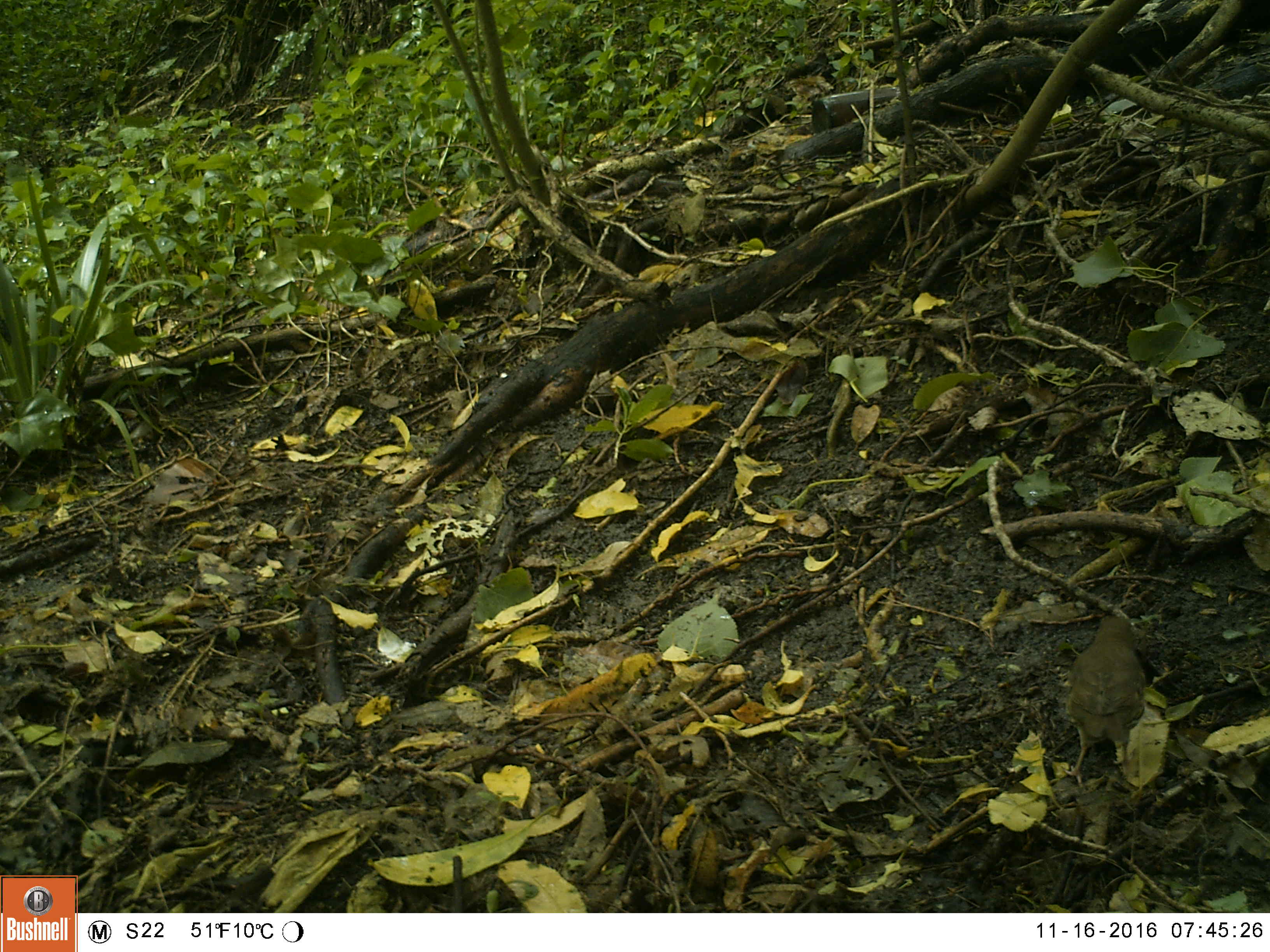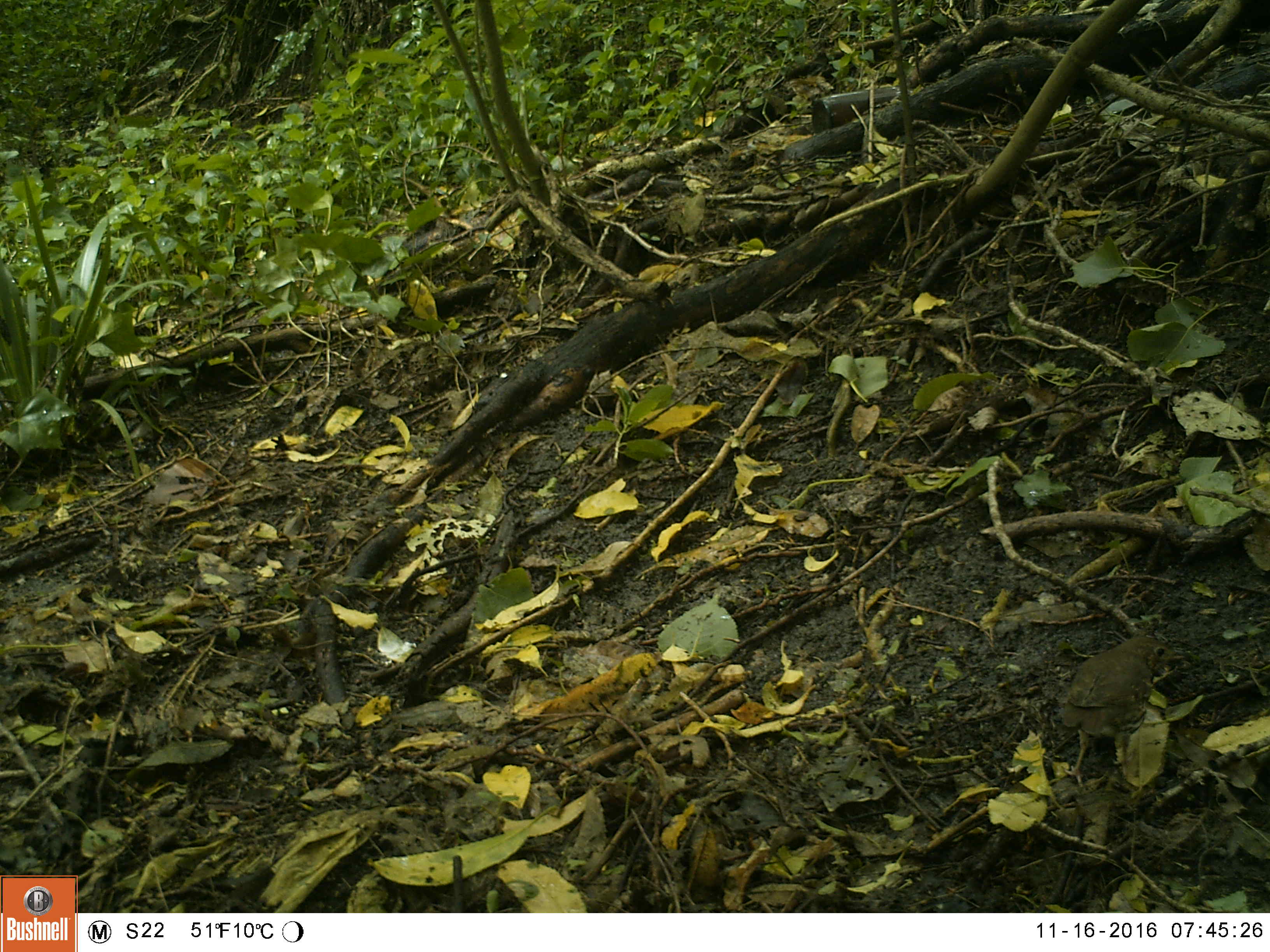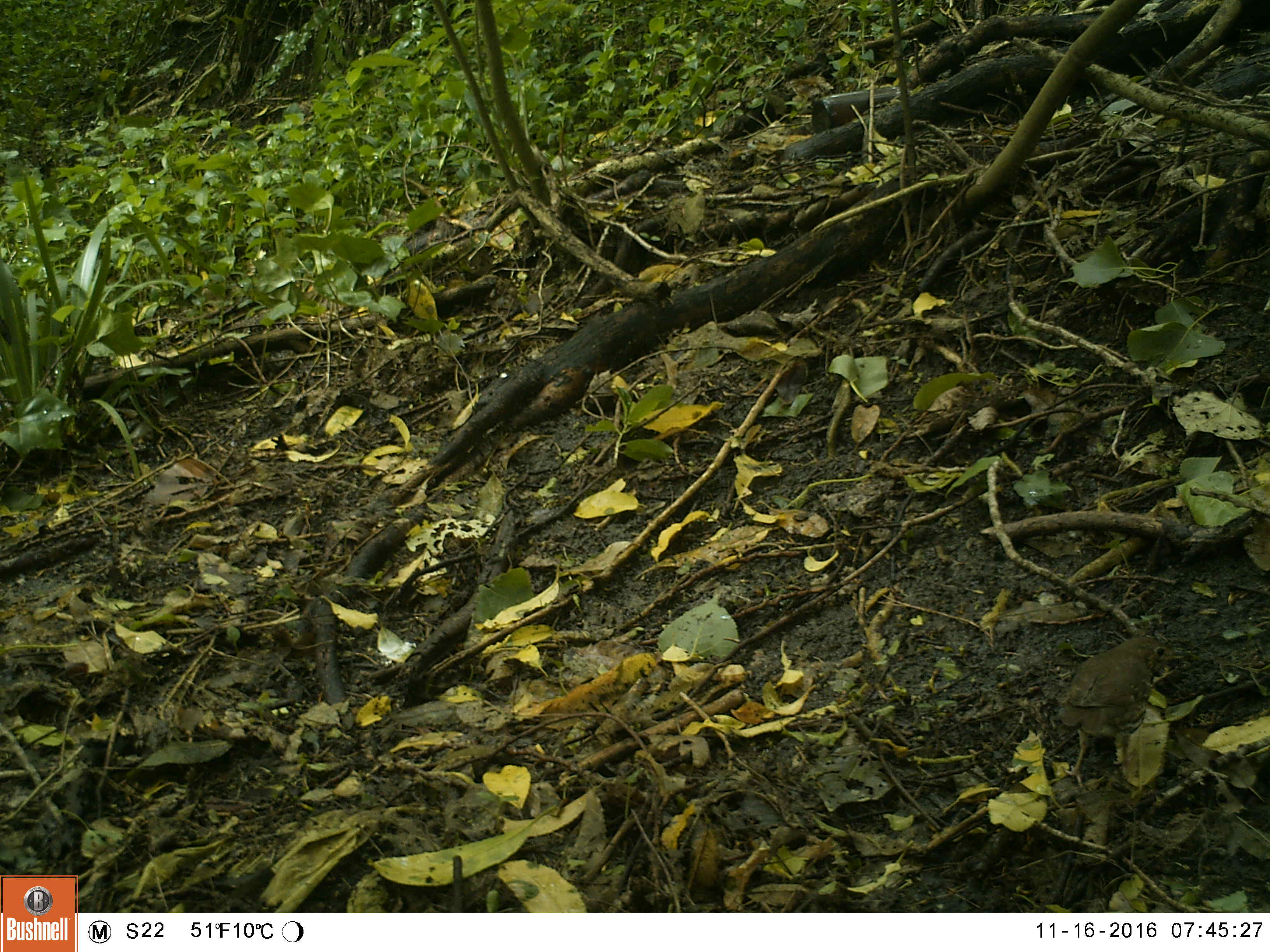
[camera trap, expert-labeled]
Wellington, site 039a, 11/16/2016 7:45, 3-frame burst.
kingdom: Animalia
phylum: Chordata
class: Aves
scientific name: Aves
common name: bird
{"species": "bird (Aves)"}